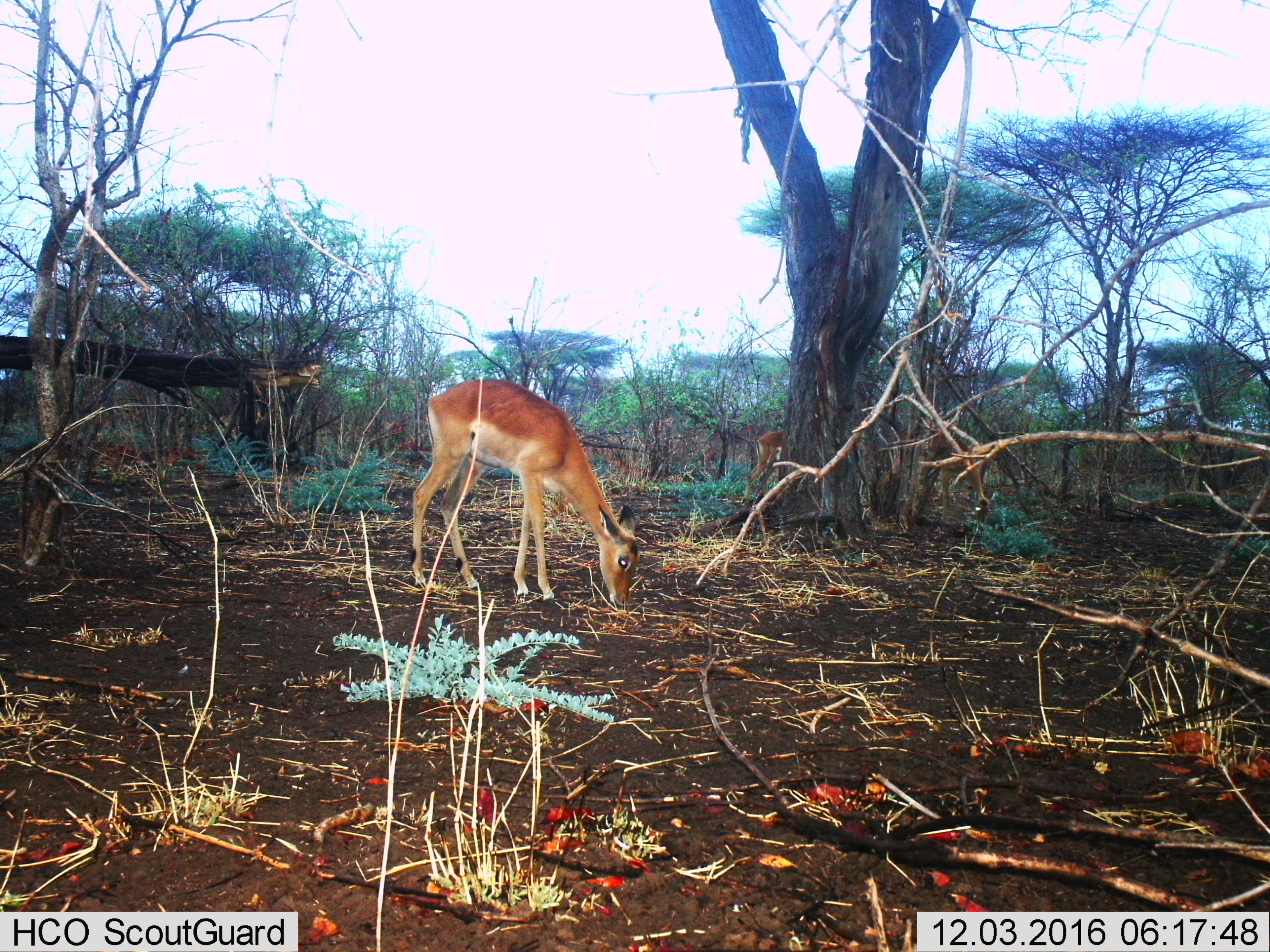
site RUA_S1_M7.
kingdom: Animalia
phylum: Chordata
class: Mammalia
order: Artiodactyla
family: Bovidae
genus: Aepyceros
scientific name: Aepyceros melampus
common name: impala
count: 2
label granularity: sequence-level